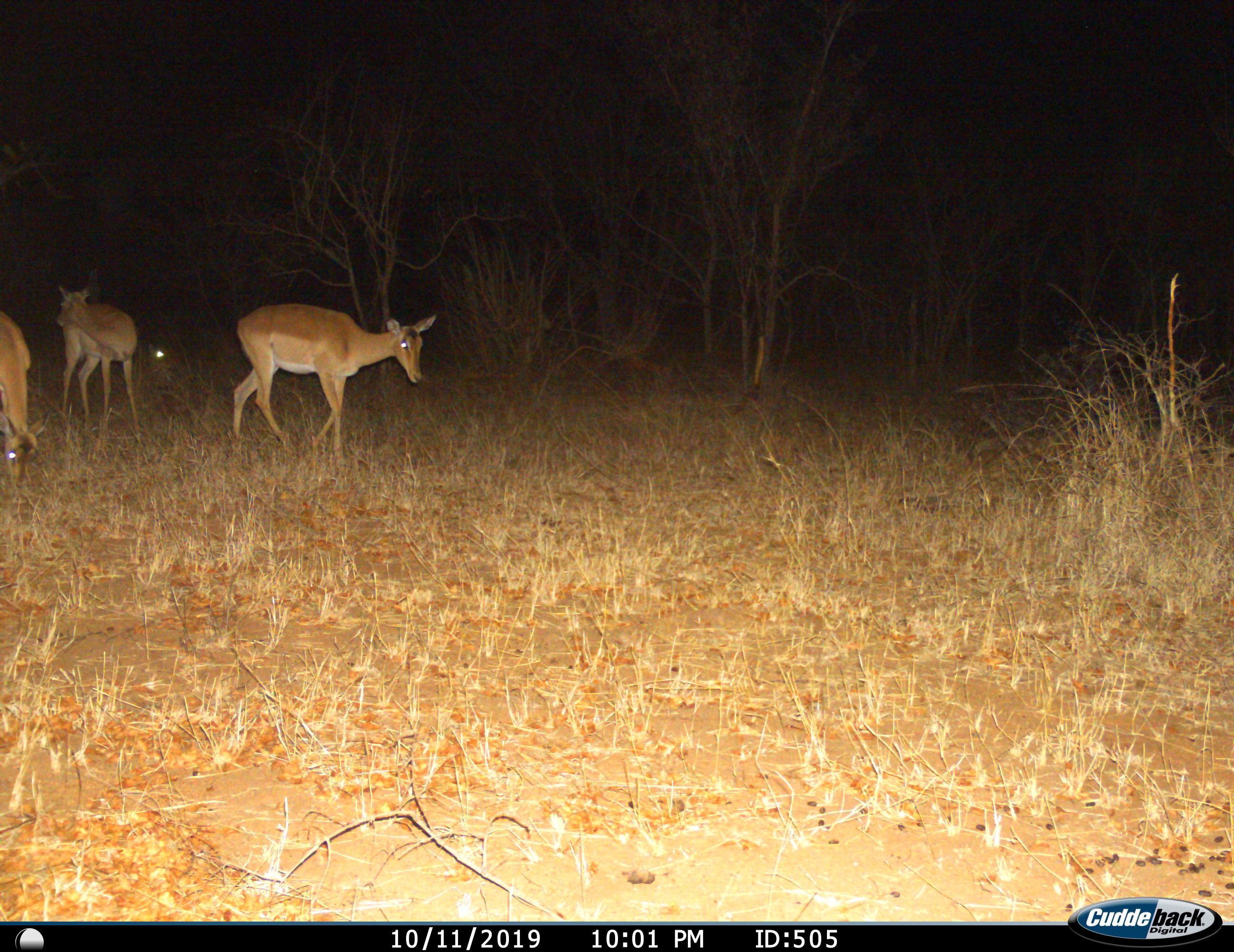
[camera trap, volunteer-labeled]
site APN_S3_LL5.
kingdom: Animalia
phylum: Chordata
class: Mammalia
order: Artiodactyla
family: Bovidae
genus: Aepyceros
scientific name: Aepyceros melampus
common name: impala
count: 3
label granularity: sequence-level